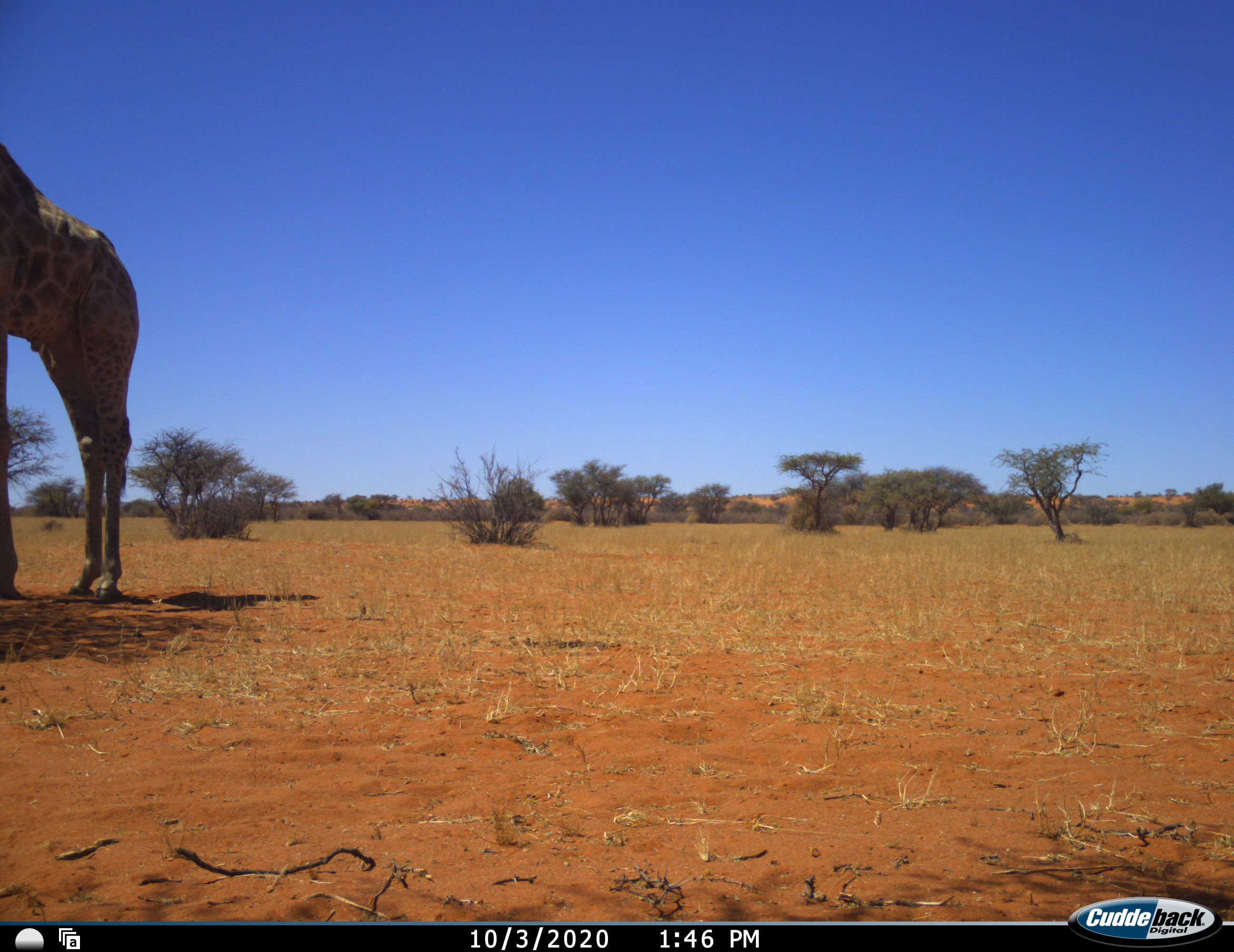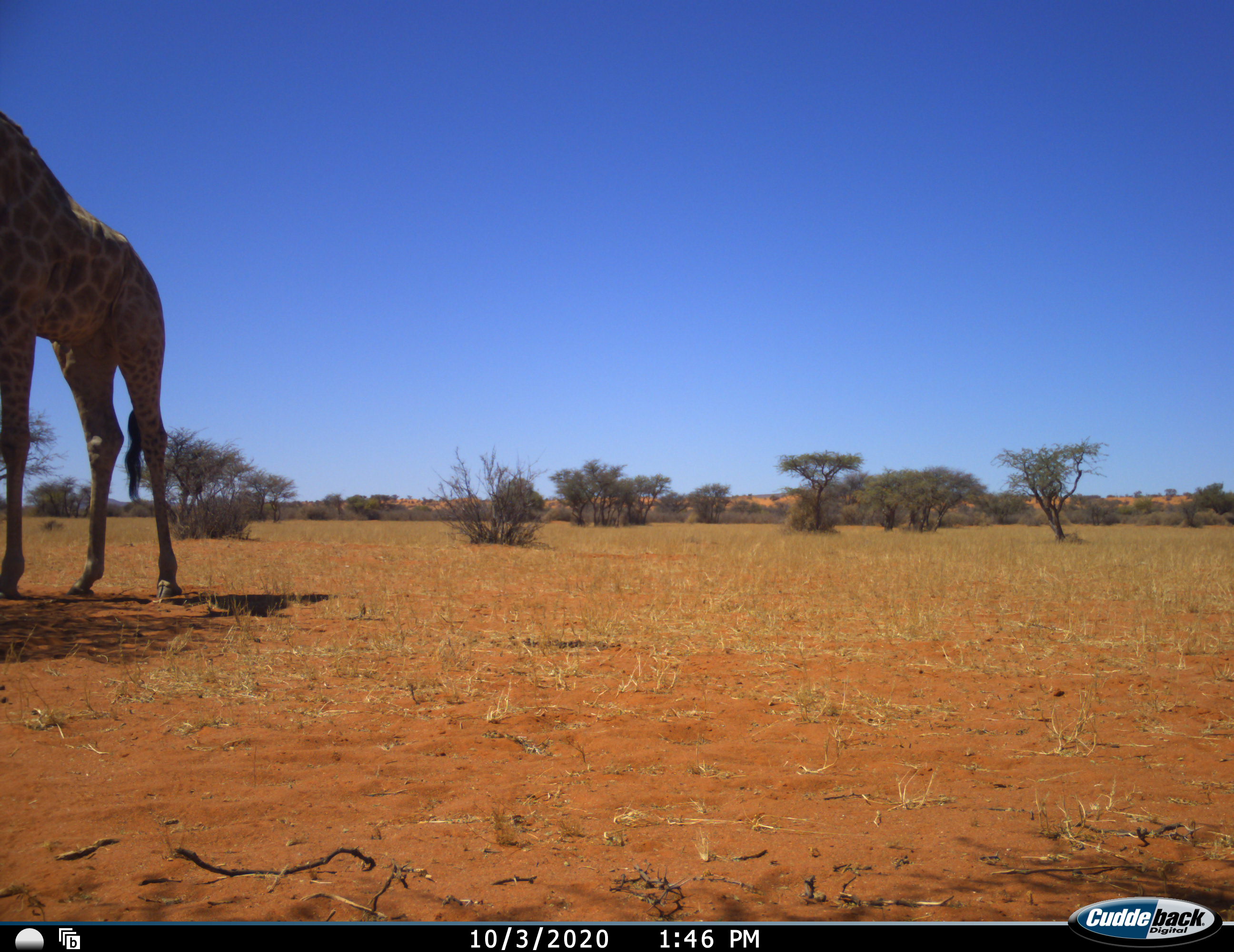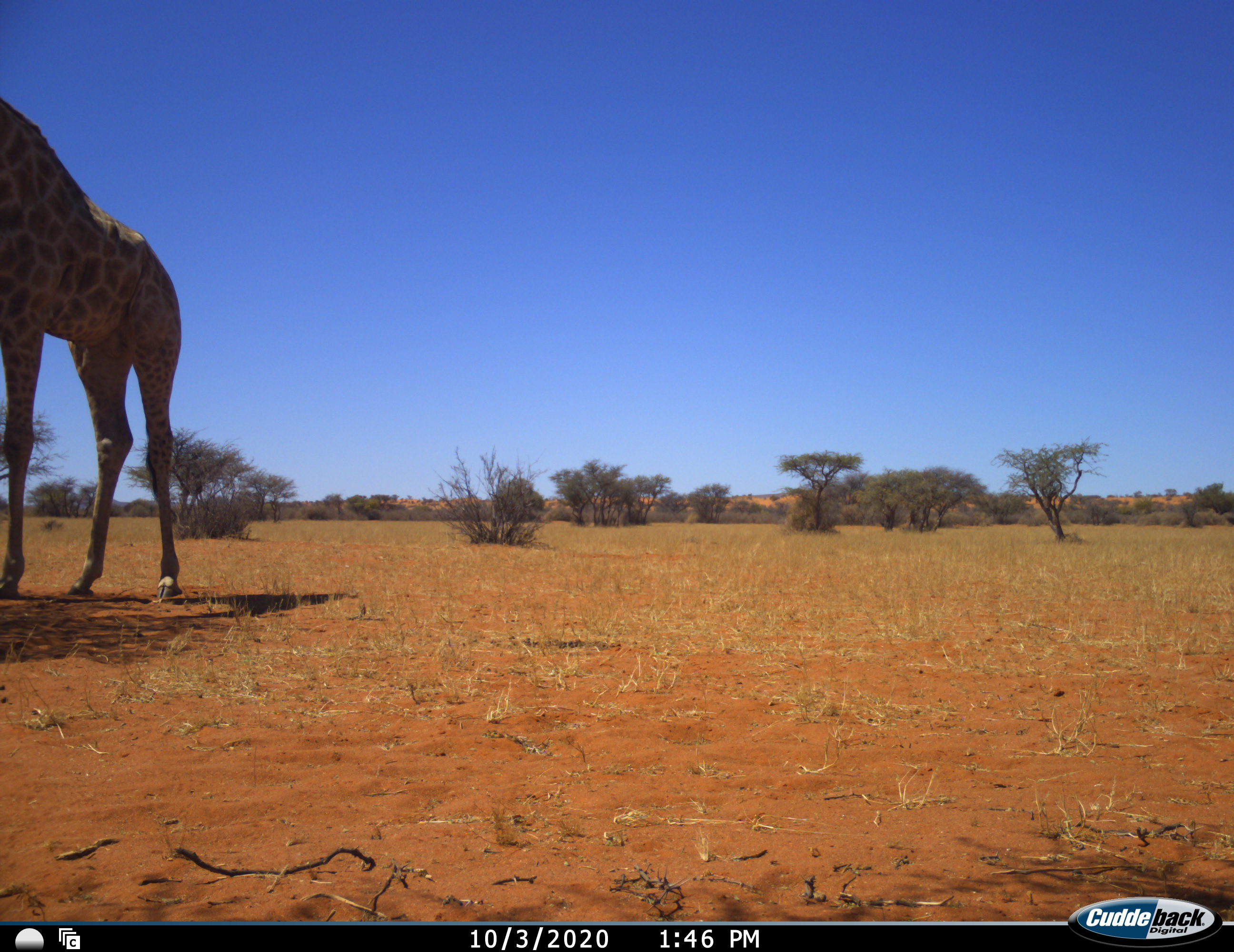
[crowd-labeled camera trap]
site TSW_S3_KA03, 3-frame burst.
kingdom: Animalia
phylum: Chordata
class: Mammalia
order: Artiodactyla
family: Giraffidae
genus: Giraffa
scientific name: Giraffa camelopardalis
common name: giraffe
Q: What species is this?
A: Giraffe (Giraffa camelopardalis).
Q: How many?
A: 1.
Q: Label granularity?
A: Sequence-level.